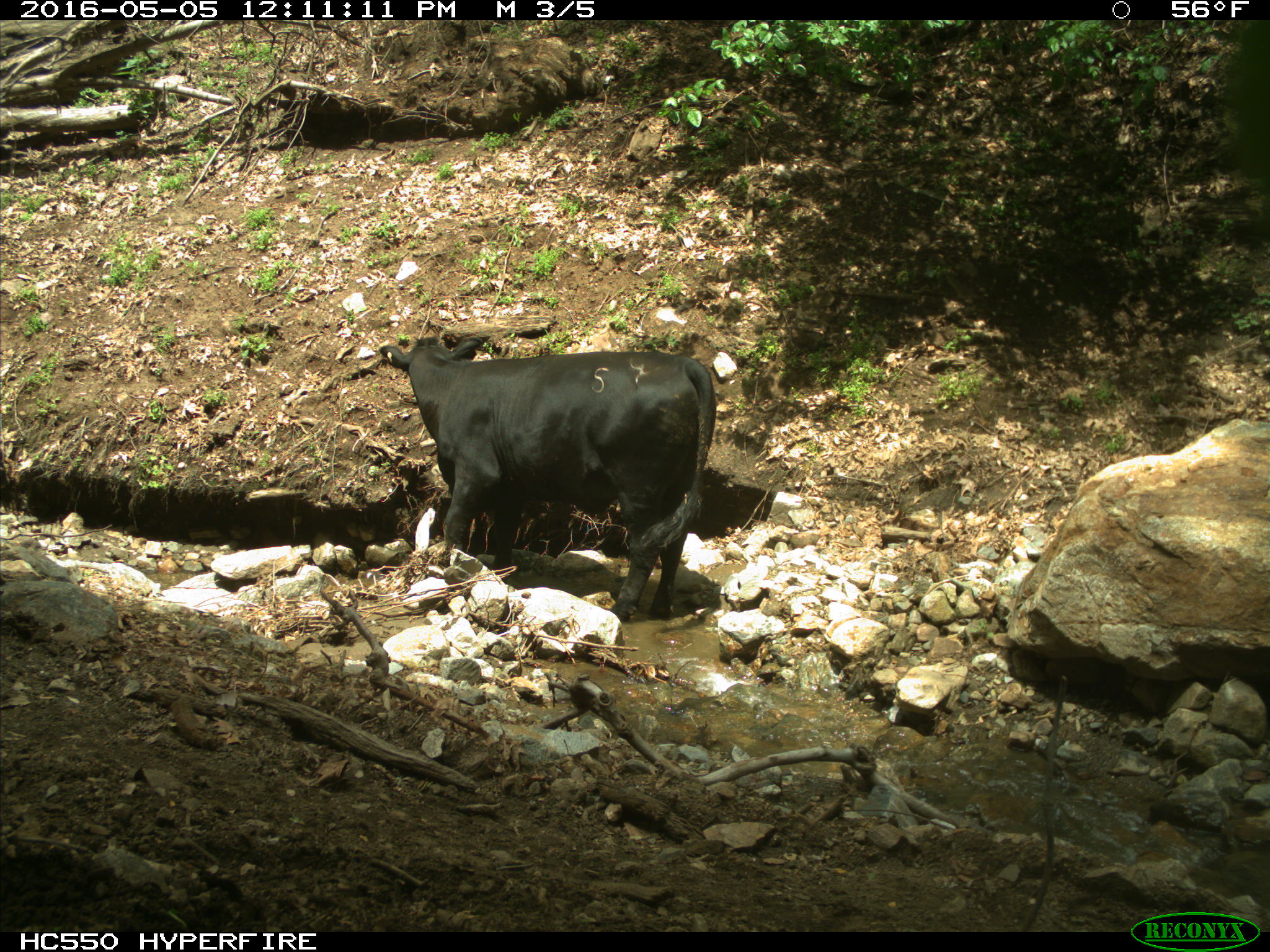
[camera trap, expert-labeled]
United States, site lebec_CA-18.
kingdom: Animalia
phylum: Chordata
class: Mammalia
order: Artiodactyla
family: Bovidae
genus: Bos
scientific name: Bos taurus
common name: domestic cow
Bos taurus (domestic cow).